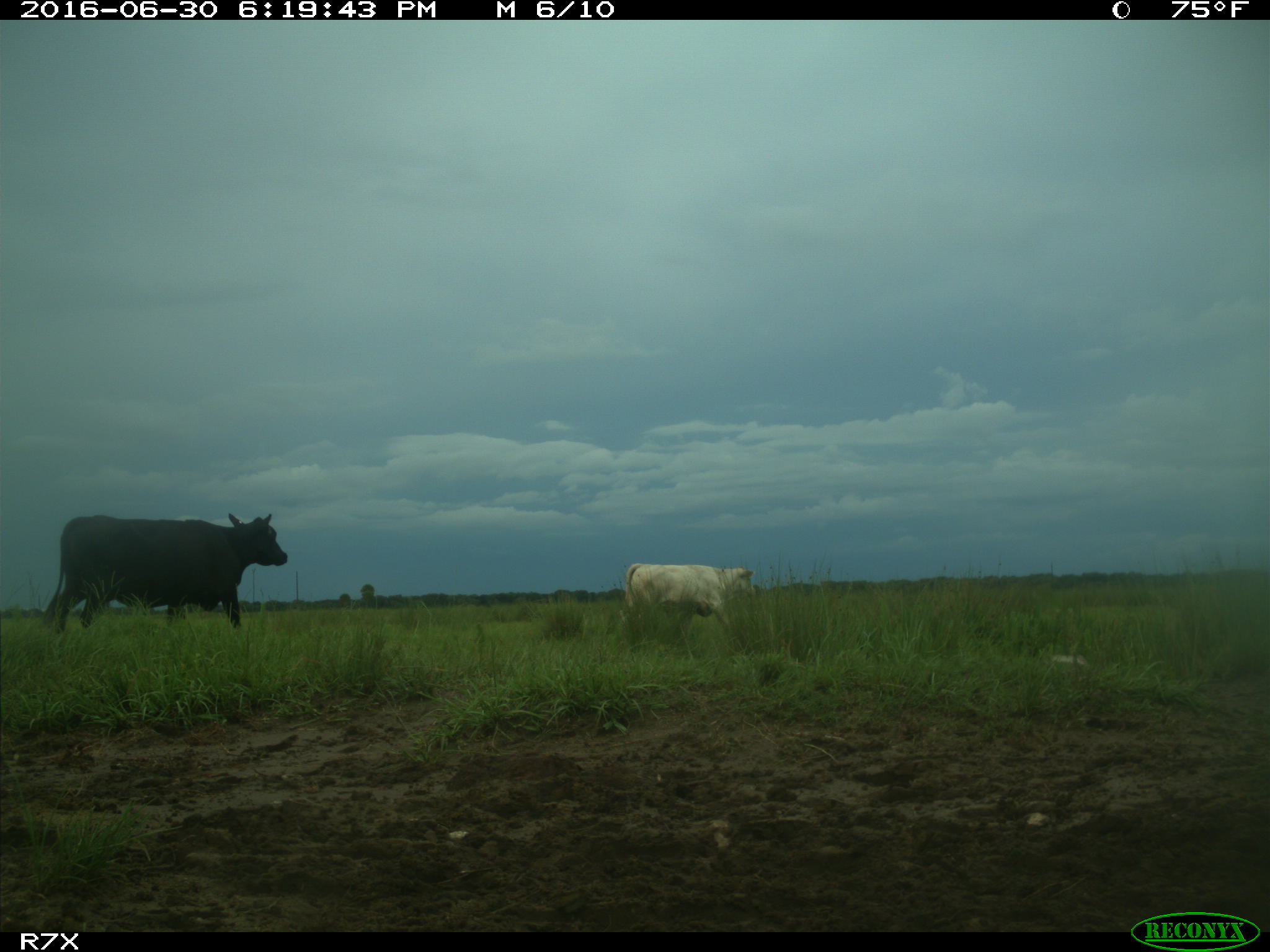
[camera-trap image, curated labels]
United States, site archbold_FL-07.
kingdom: Animalia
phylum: Chordata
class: Mammalia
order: Artiodactyla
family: Bovidae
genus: Bos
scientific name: Bos taurus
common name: domestic cow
Bos taurus (domestic cow).